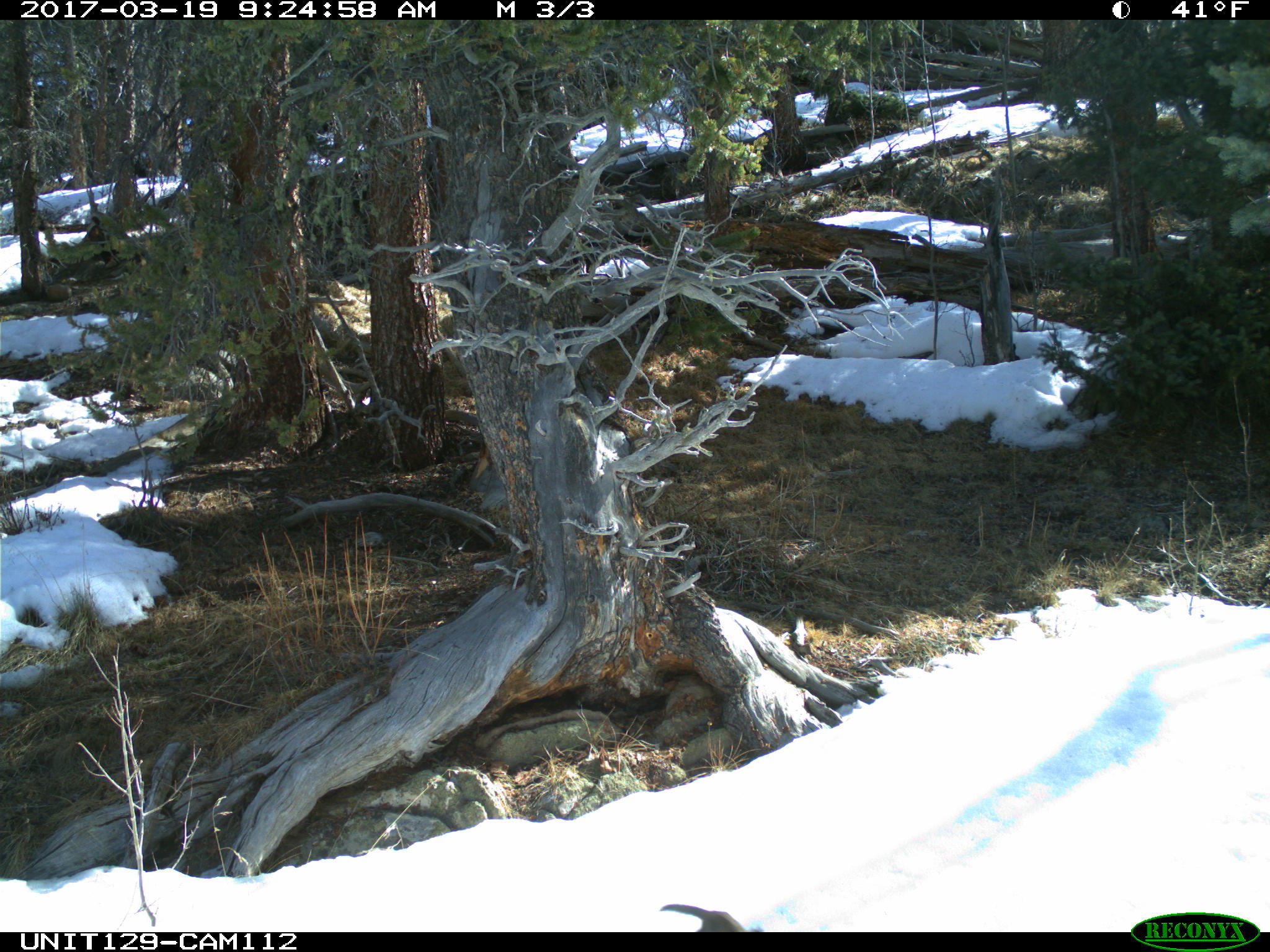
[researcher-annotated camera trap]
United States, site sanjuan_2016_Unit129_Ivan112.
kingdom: Animalia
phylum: Chordata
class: Mammalia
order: Rodentia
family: Sciuridae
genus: Tamiasciurus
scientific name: Tamiasciurus hudsonicus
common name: american red squirrel